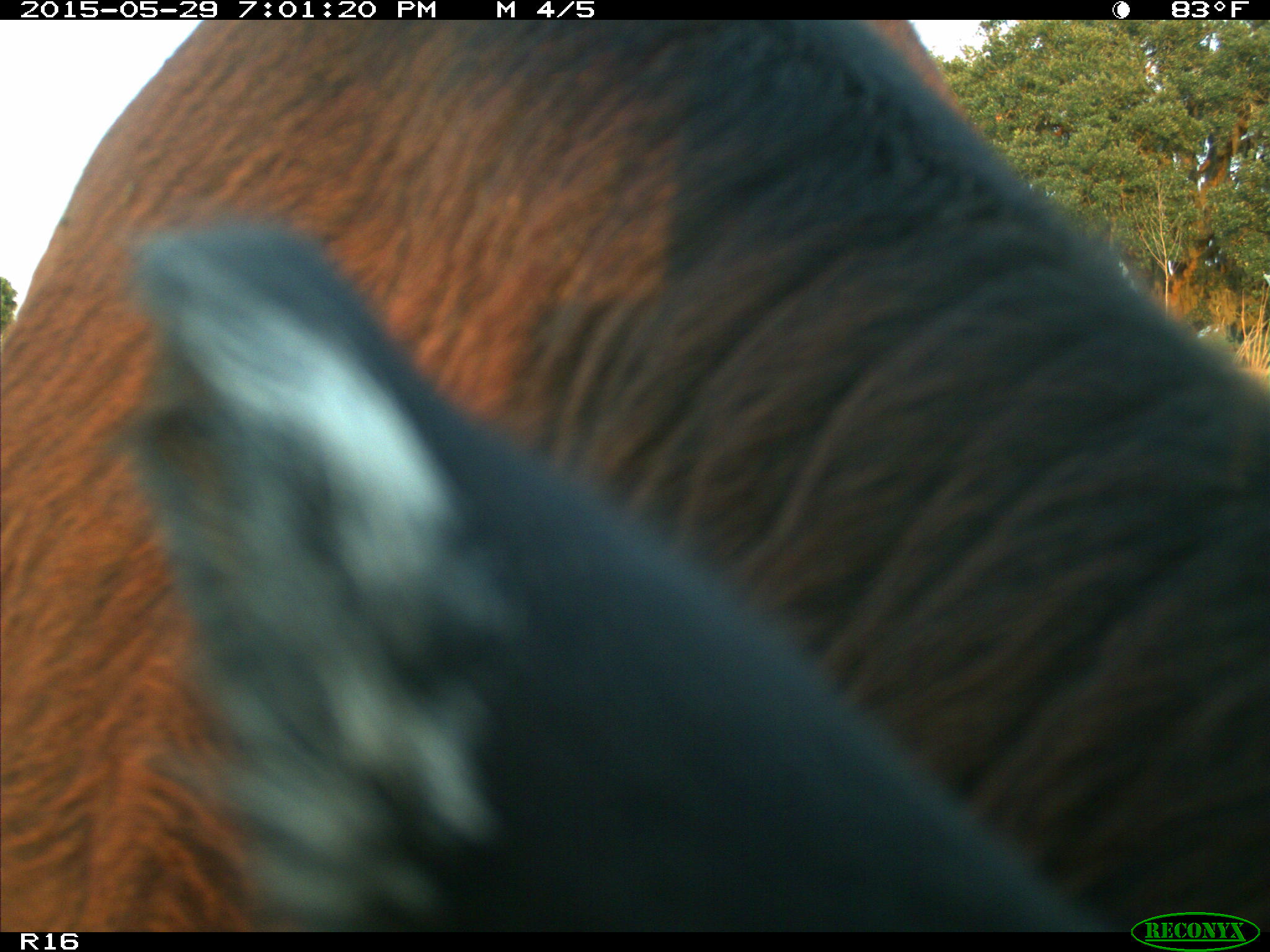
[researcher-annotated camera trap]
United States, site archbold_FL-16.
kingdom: Animalia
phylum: Chordata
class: Mammalia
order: Artiodactyla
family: Bovidae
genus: Bos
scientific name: Bos taurus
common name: domestic cow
Bos taurus (domestic cow).